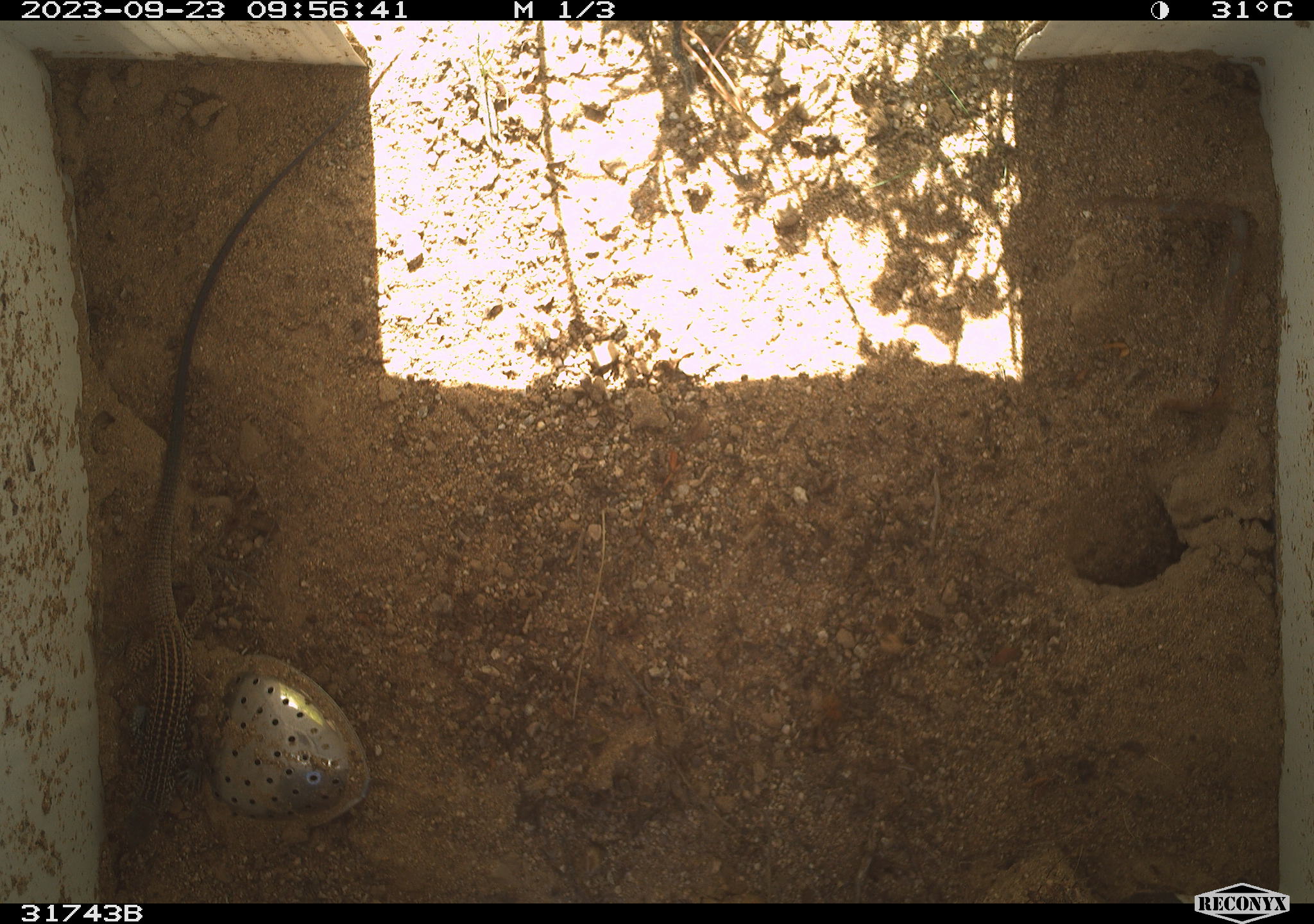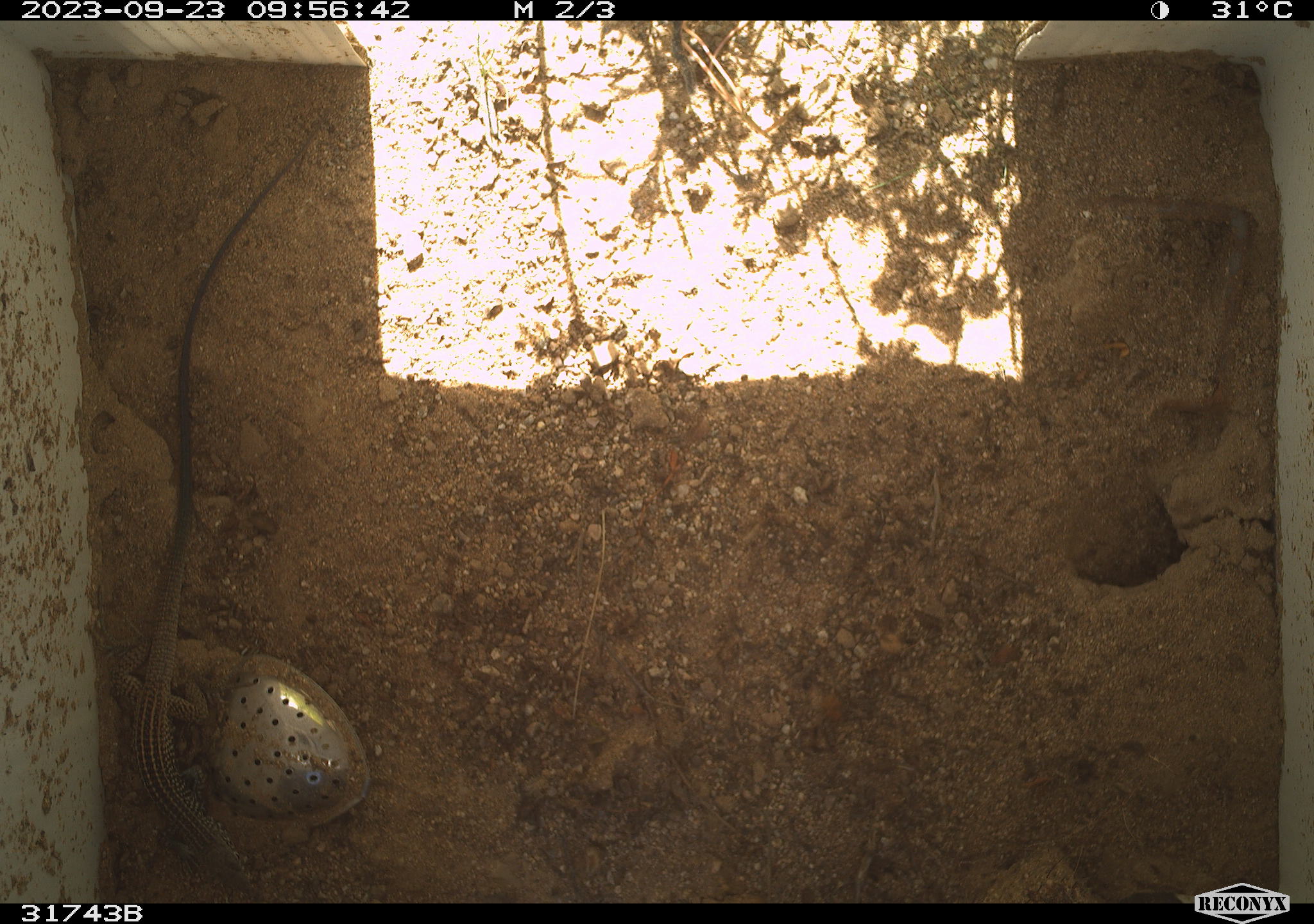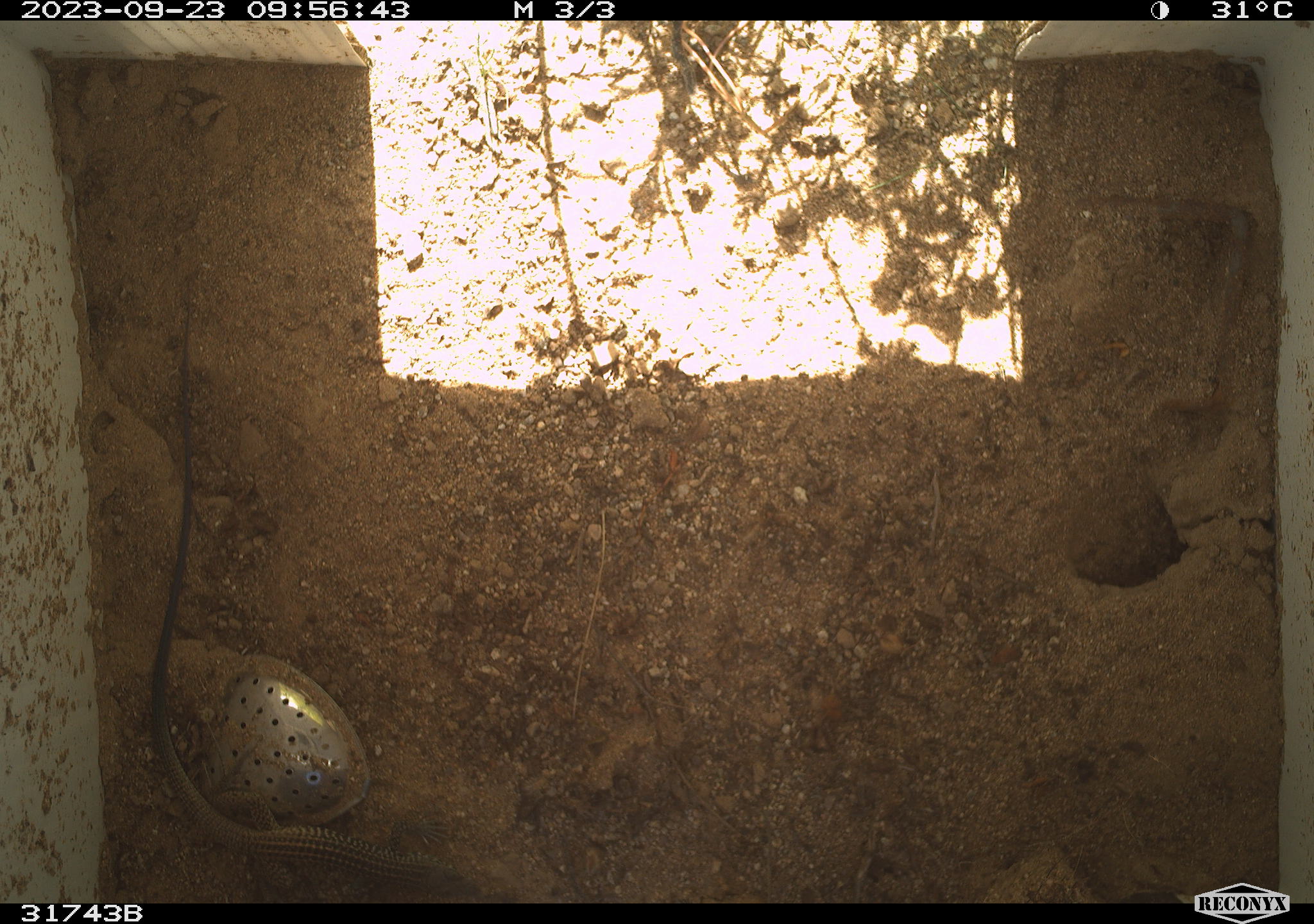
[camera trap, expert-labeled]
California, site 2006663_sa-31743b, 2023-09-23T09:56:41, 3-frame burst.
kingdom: Animalia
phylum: Chordata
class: Reptilia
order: Squamata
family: Teiidae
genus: Aspidoscelis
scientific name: Aspidoscelis tigris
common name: western whiptail